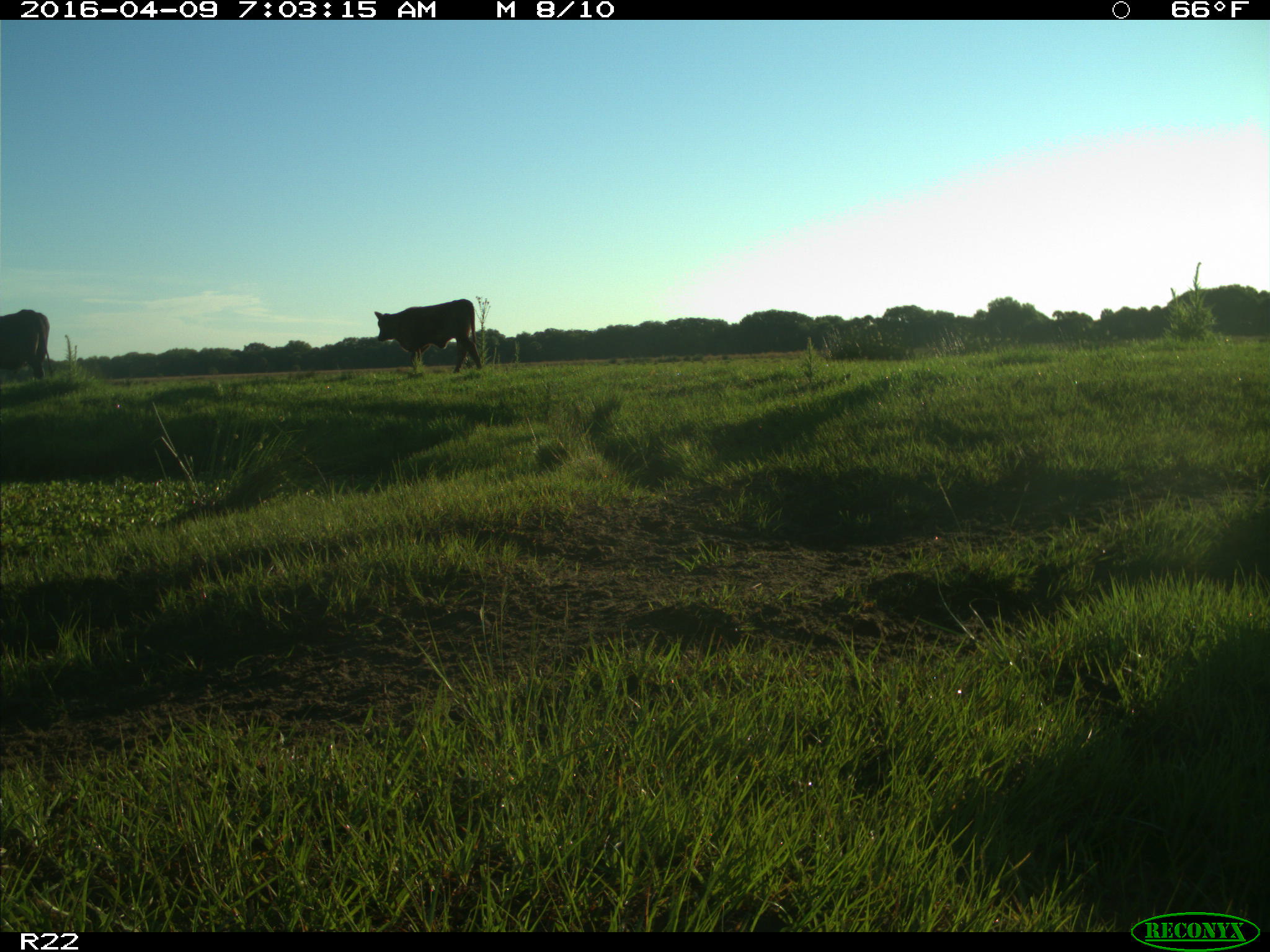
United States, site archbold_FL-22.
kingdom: Animalia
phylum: Chordata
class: Mammalia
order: Artiodactyla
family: Bovidae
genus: Bos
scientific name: Bos taurus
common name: domestic cow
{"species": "Bos taurus (domestic cow)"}